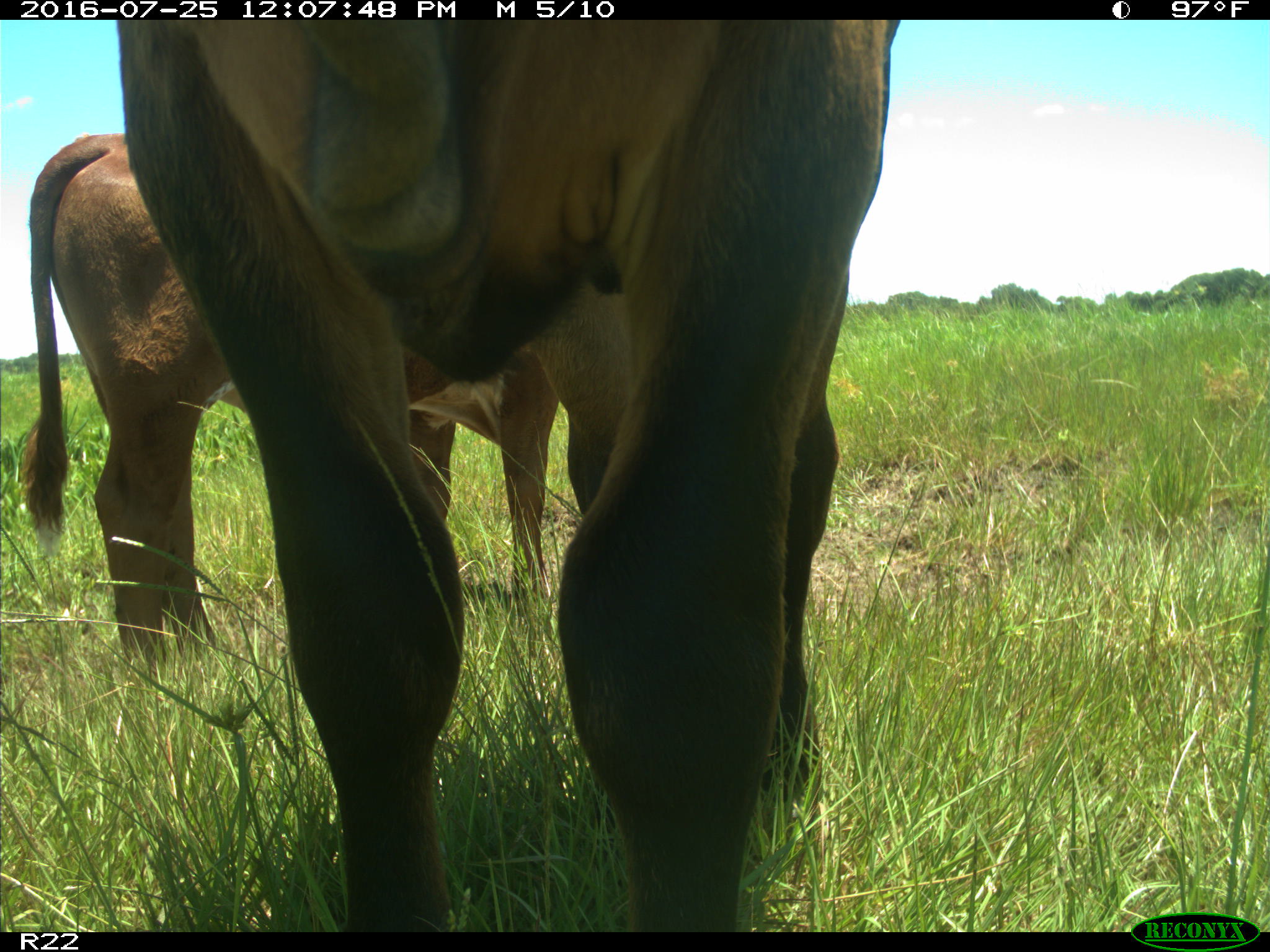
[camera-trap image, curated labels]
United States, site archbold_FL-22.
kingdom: Animalia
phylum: Chordata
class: Mammalia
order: Artiodactyla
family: Bovidae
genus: Bos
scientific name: Bos taurus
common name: domestic cow